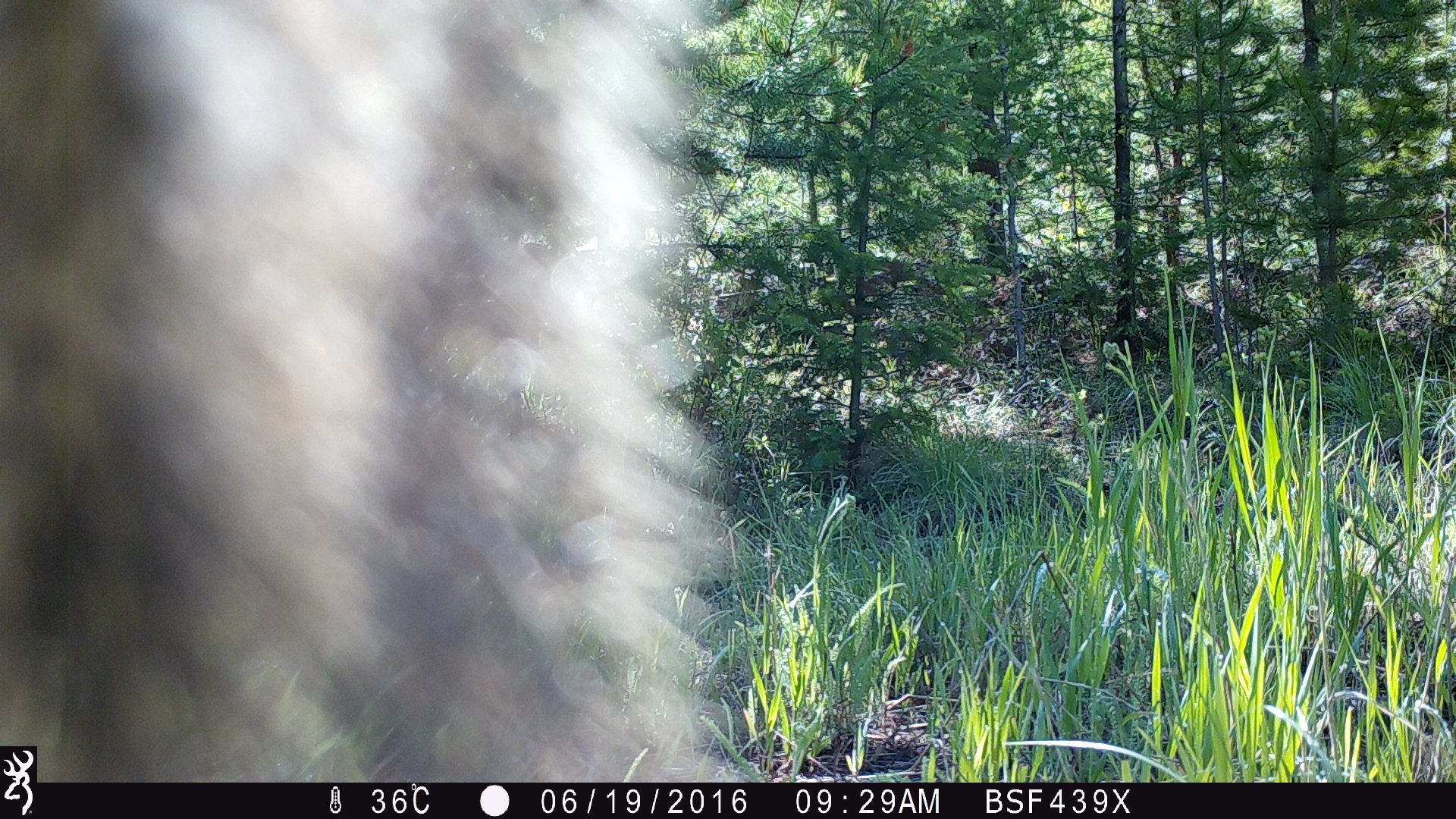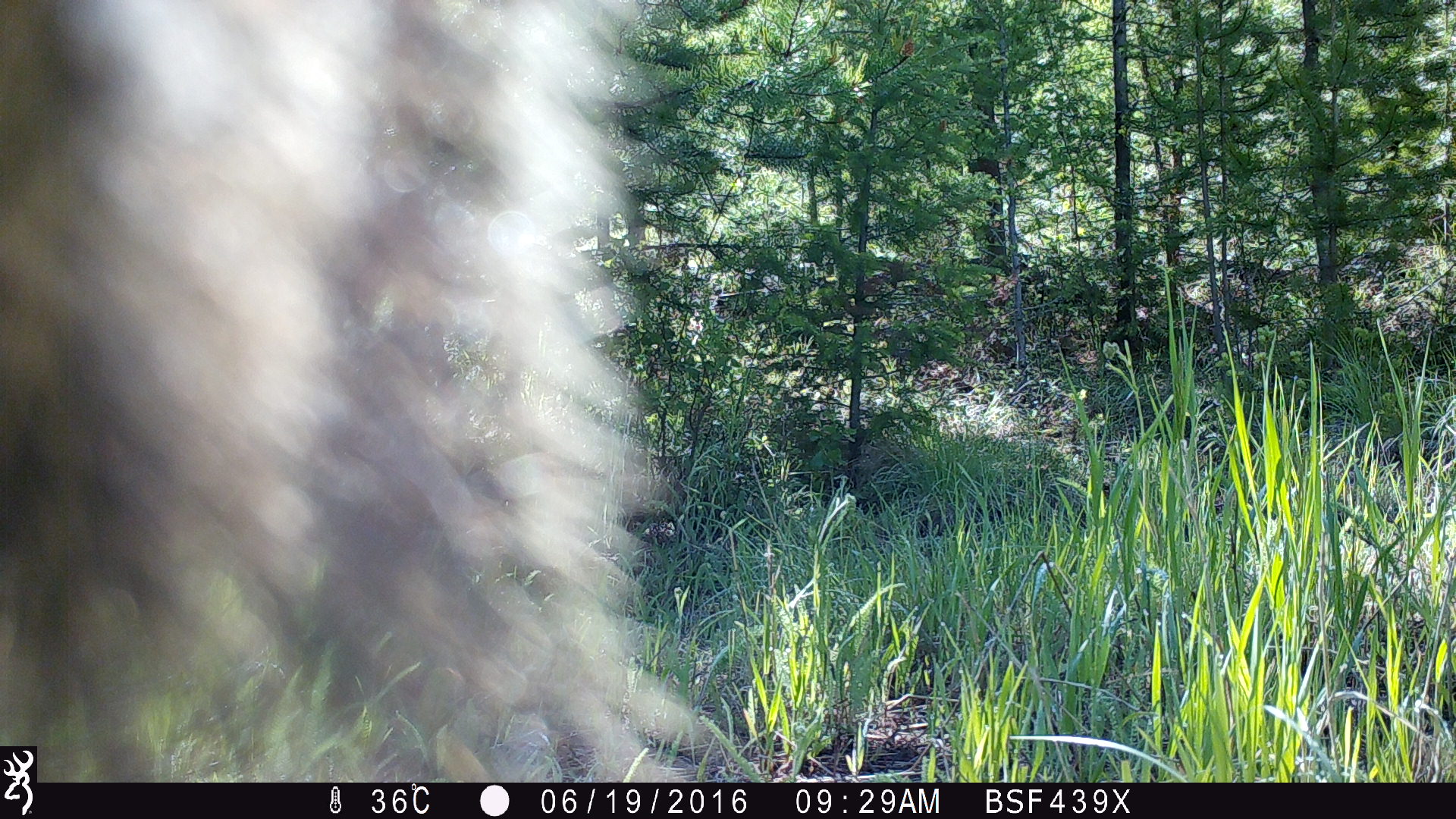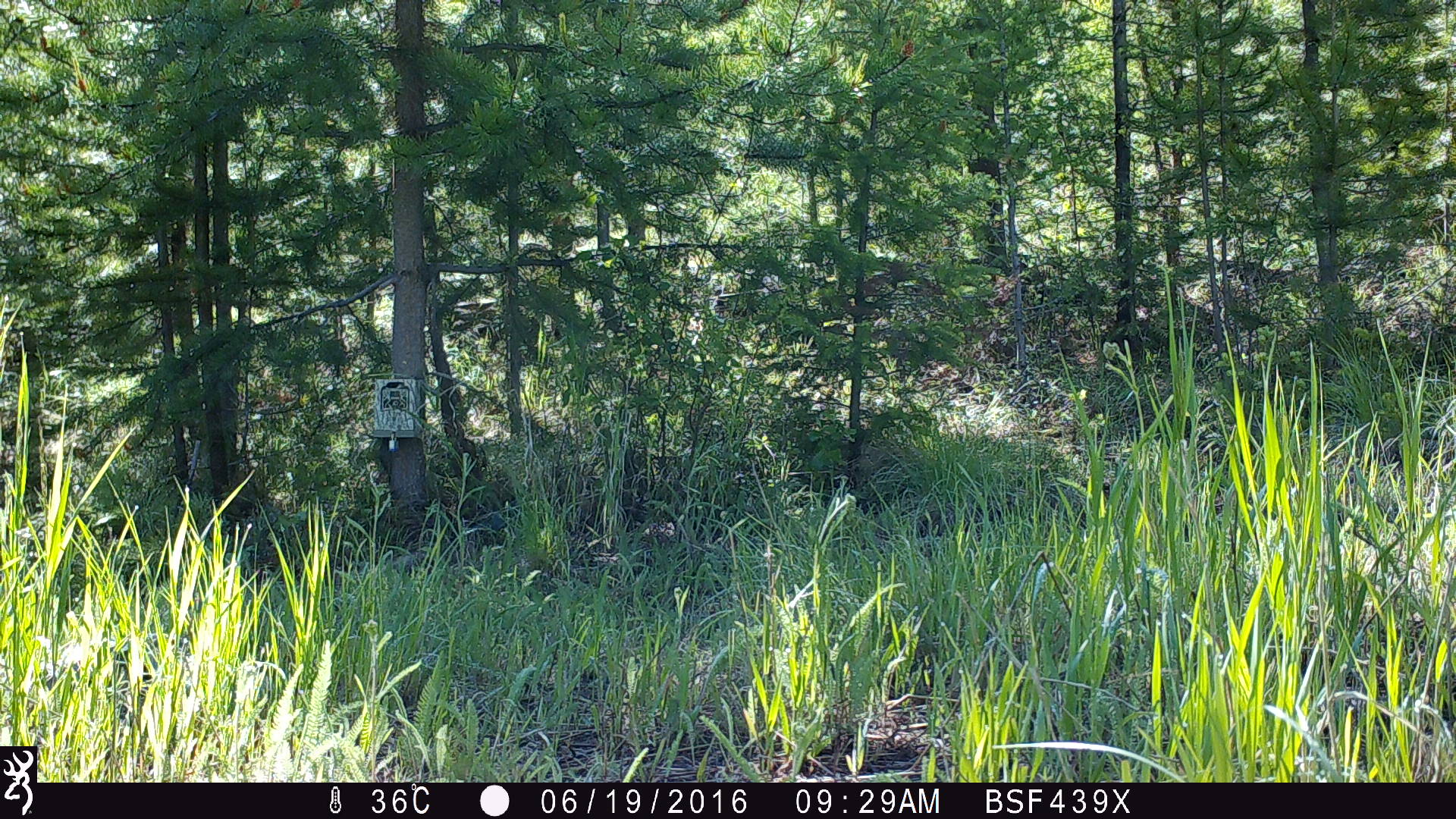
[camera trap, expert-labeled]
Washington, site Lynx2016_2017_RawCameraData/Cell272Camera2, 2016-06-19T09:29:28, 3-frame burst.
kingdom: Animalia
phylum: Chordata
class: Mammalia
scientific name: Mammalia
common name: small mammal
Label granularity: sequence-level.